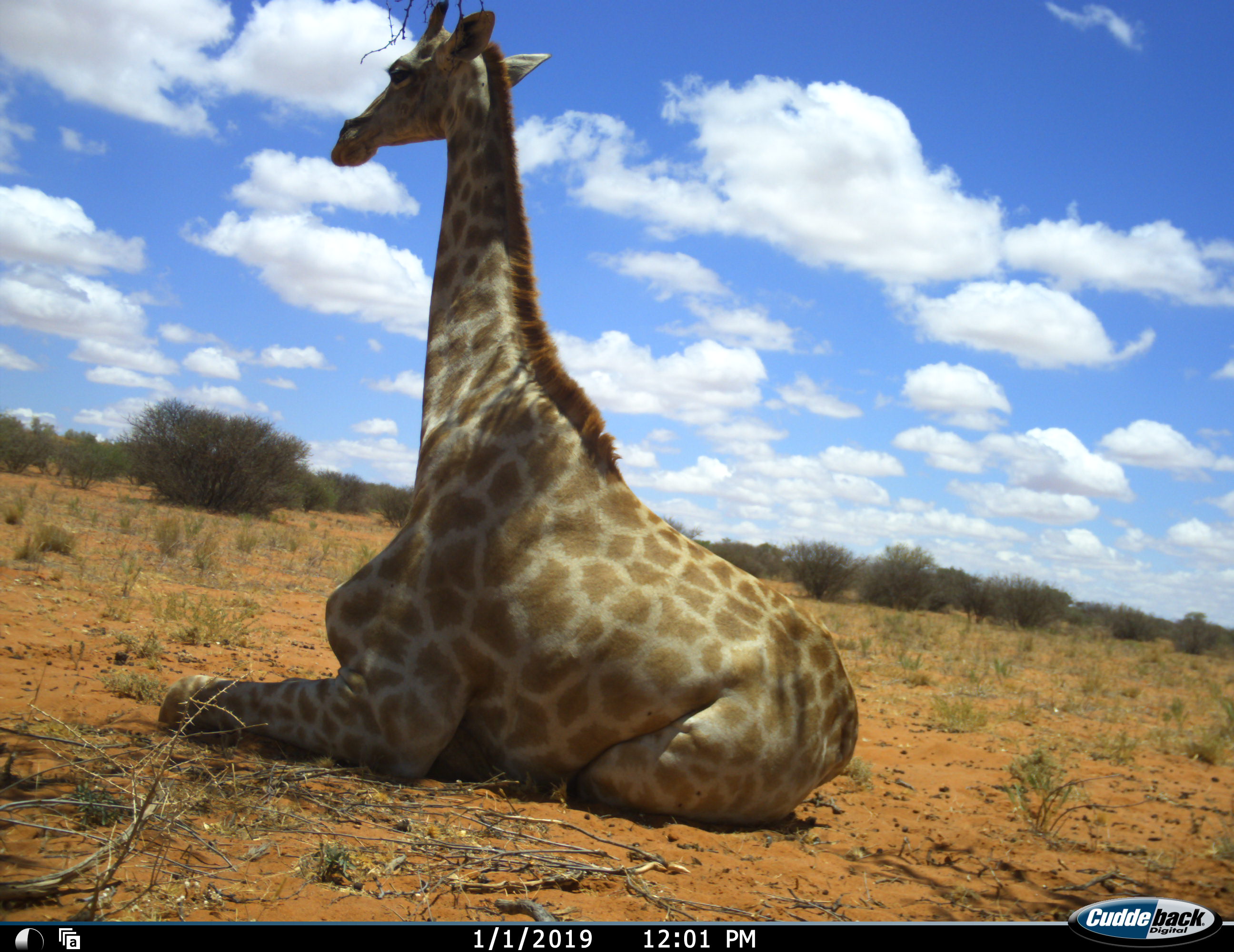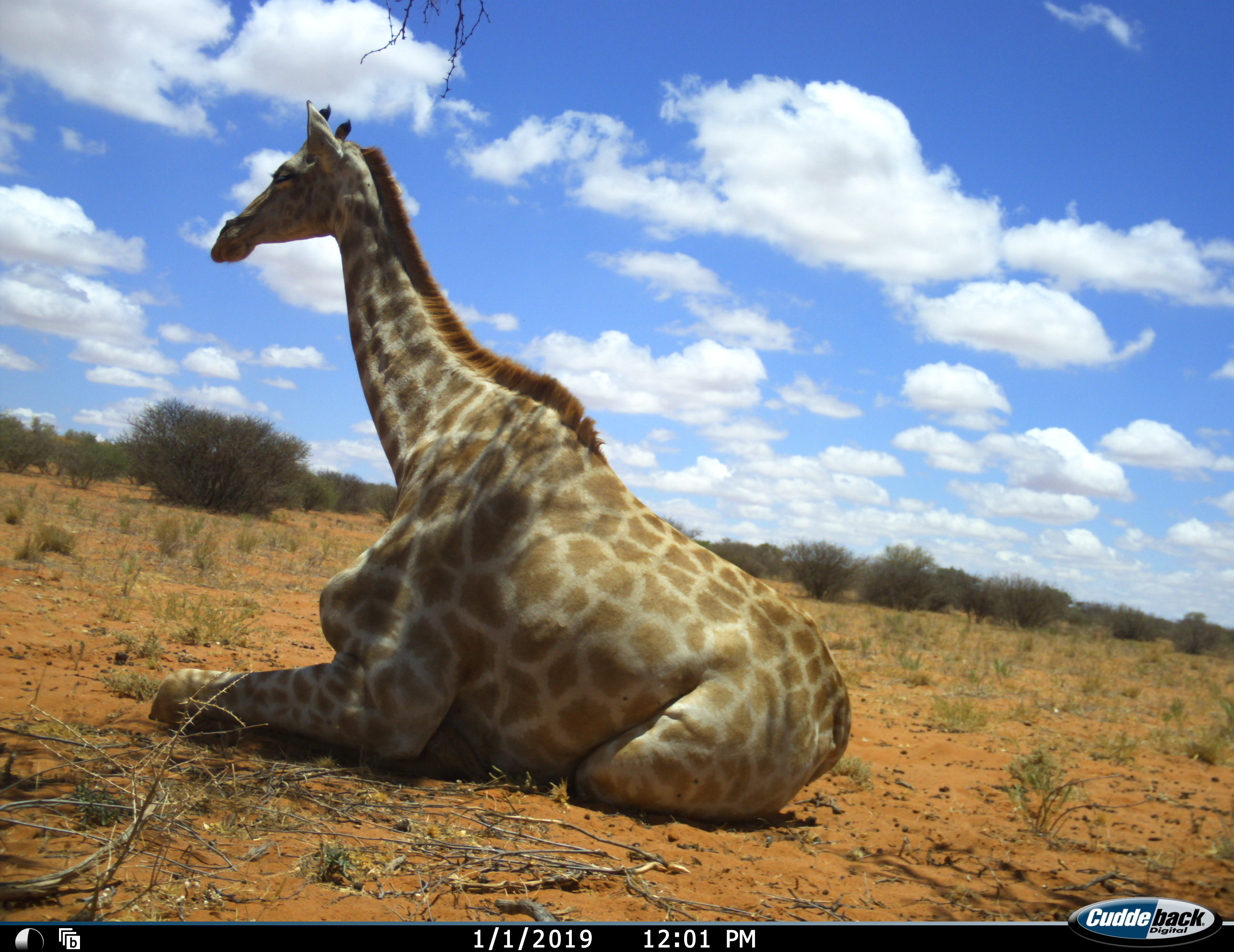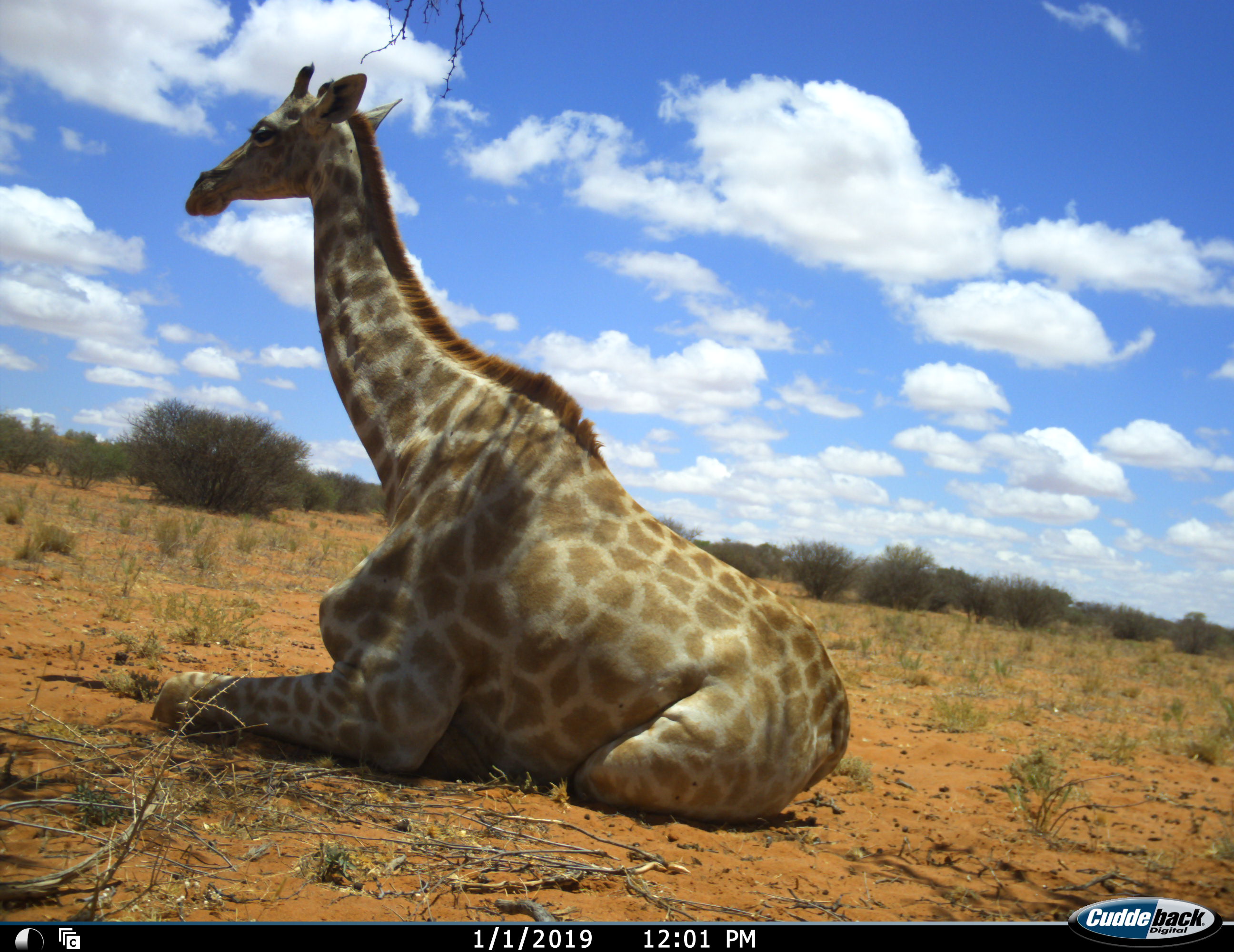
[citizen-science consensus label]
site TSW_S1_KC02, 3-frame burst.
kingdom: Animalia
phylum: Chordata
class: Mammalia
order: Artiodactyla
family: Giraffidae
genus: Giraffa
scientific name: Giraffa camelopardalis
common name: giraffe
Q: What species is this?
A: Giraffe (Giraffa camelopardalis).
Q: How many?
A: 1.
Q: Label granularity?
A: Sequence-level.